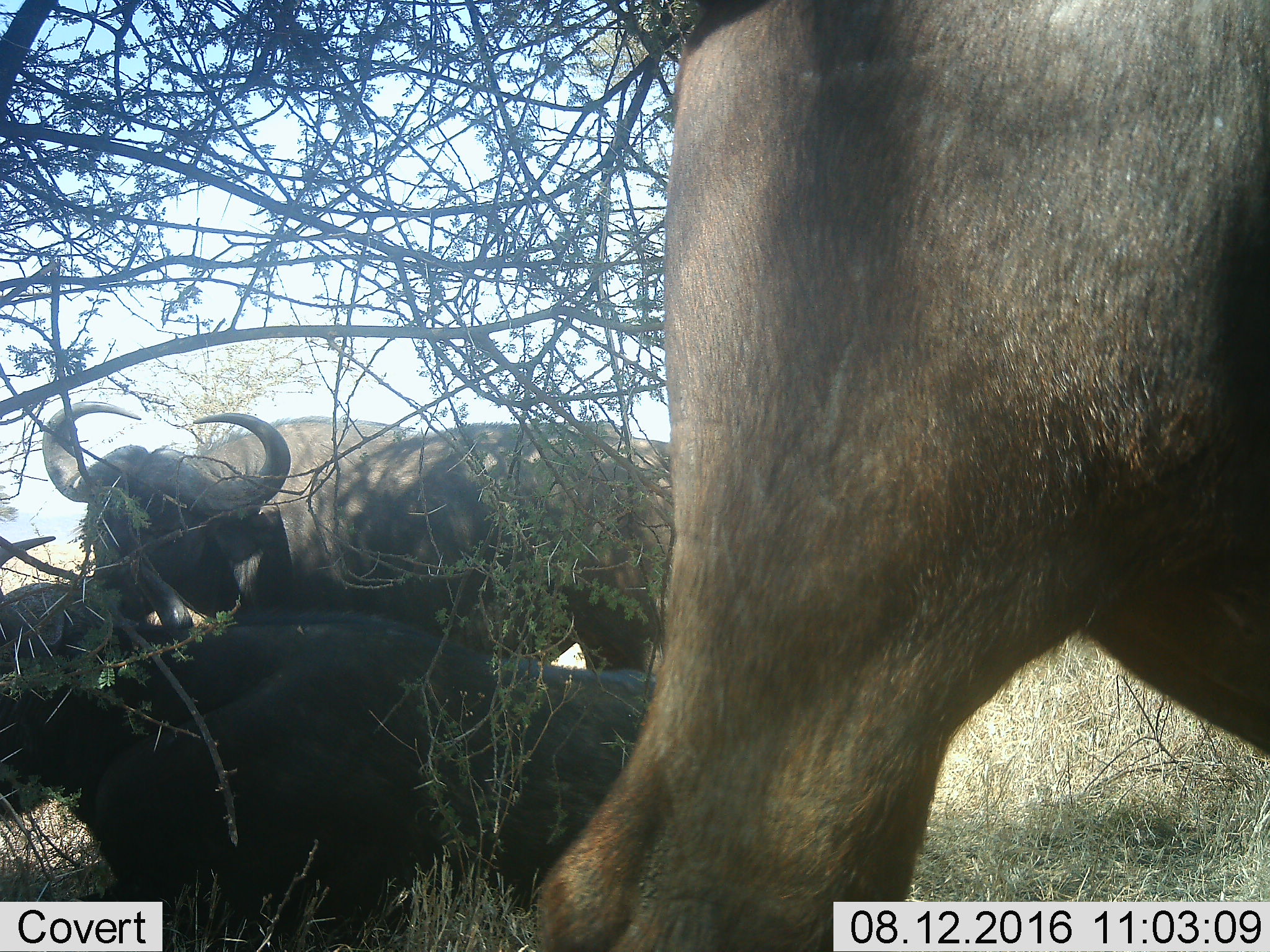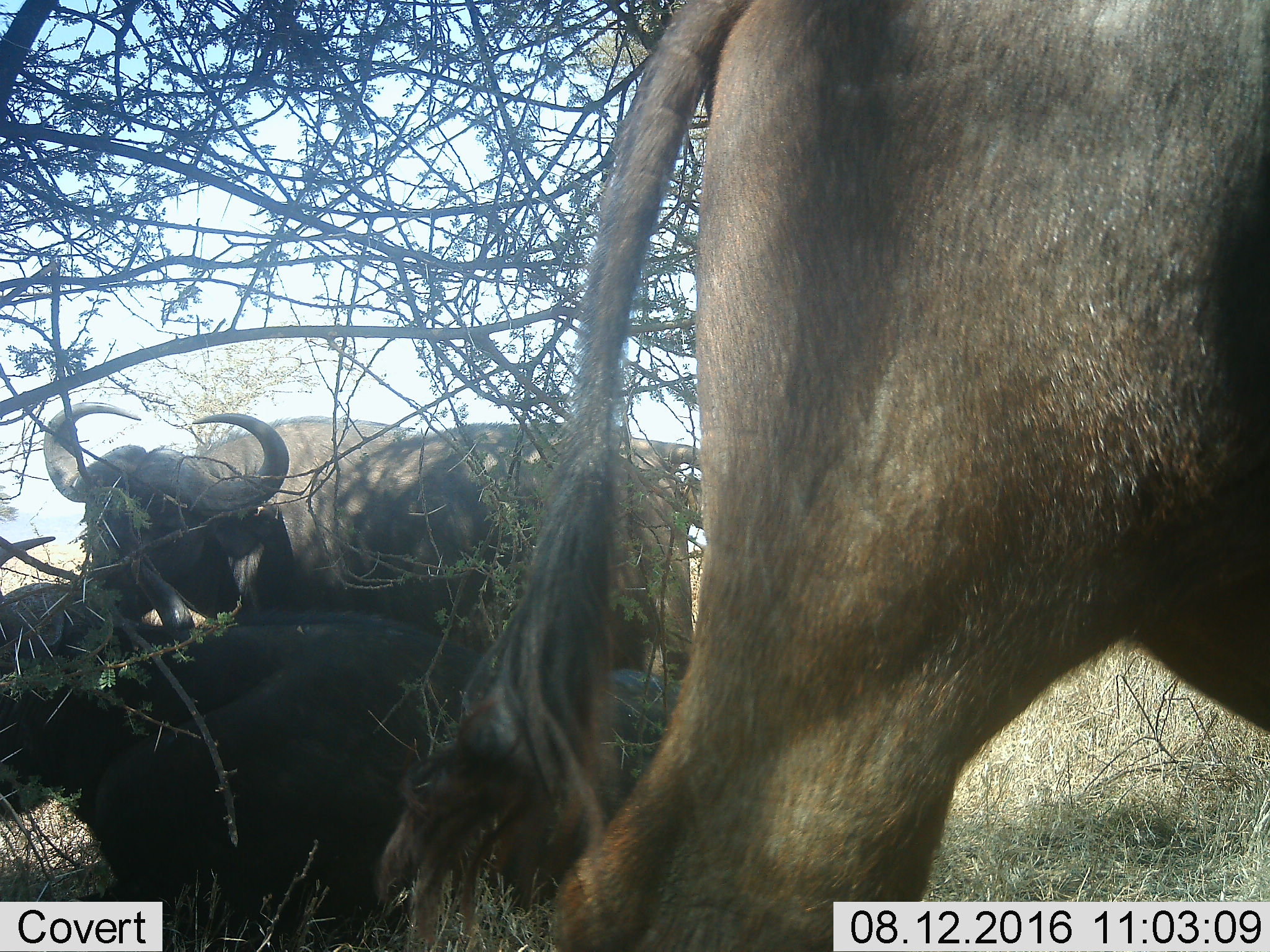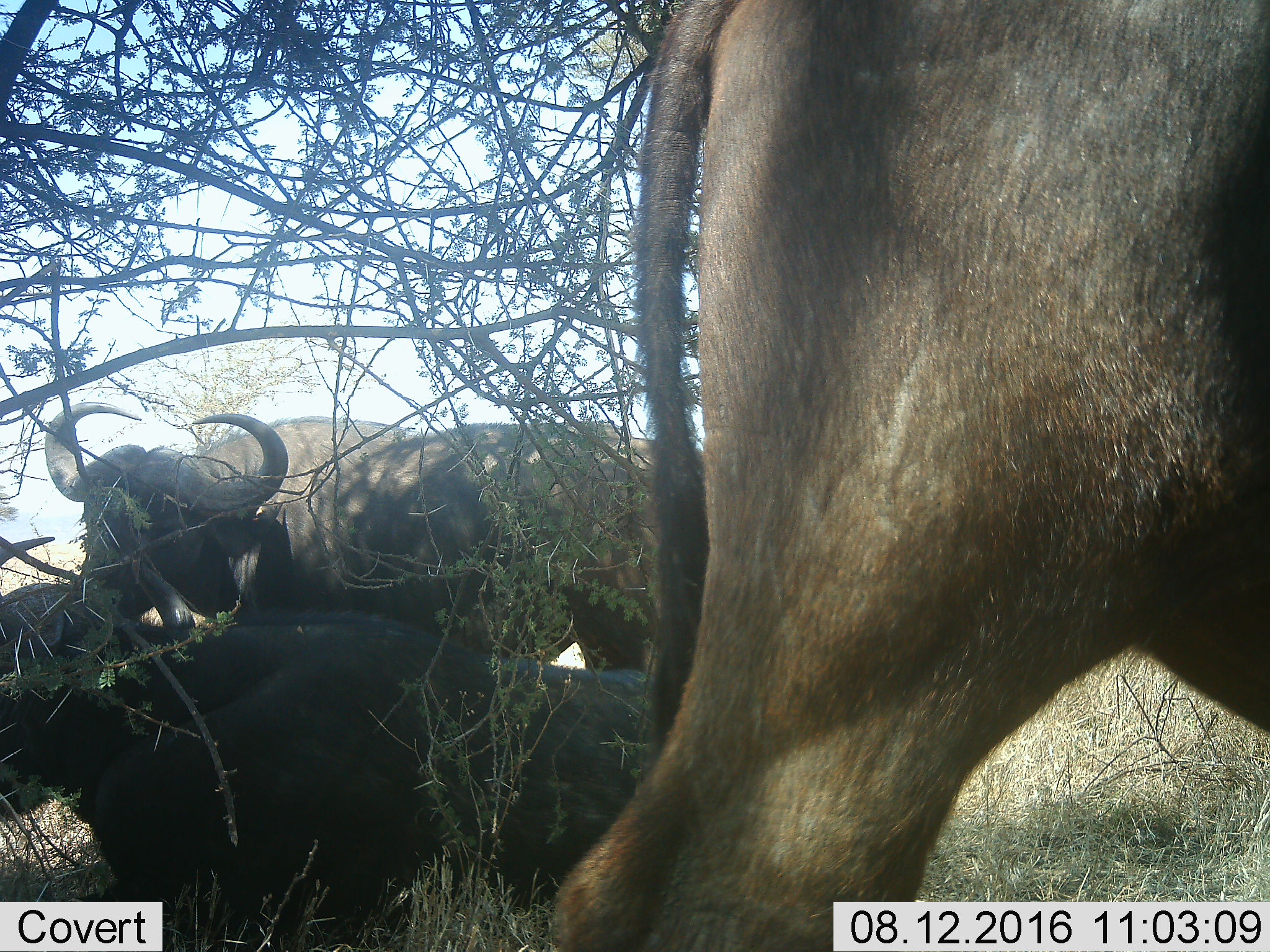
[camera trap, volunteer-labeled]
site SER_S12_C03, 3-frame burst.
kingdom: Animalia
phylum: Chordata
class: Mammalia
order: Artiodactyla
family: Bovidae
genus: Syncerus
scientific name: Syncerus caffer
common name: african buffalo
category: buffalo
Buffalo (african buffalo) (Syncerus caffer), count 3. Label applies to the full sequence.